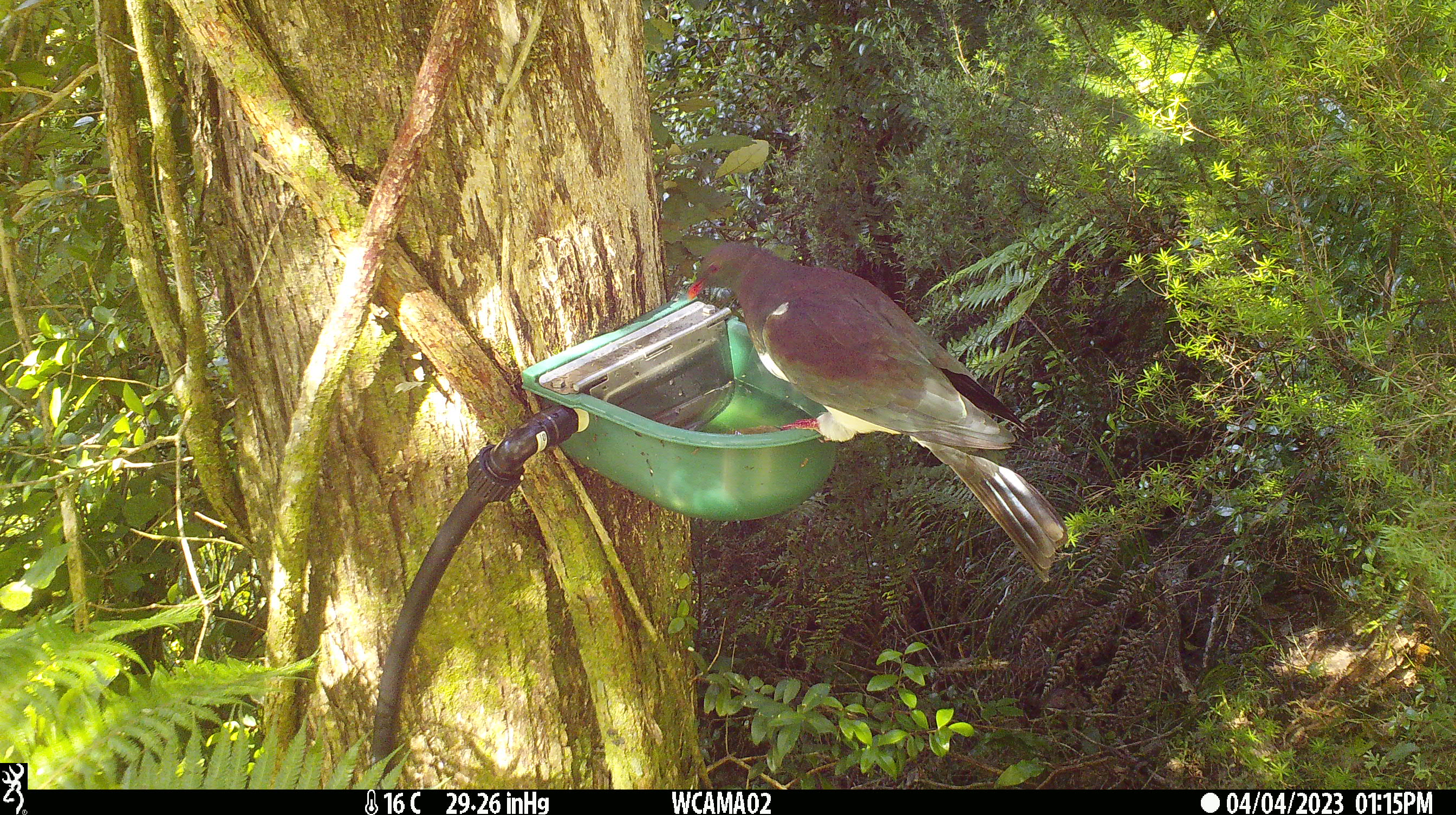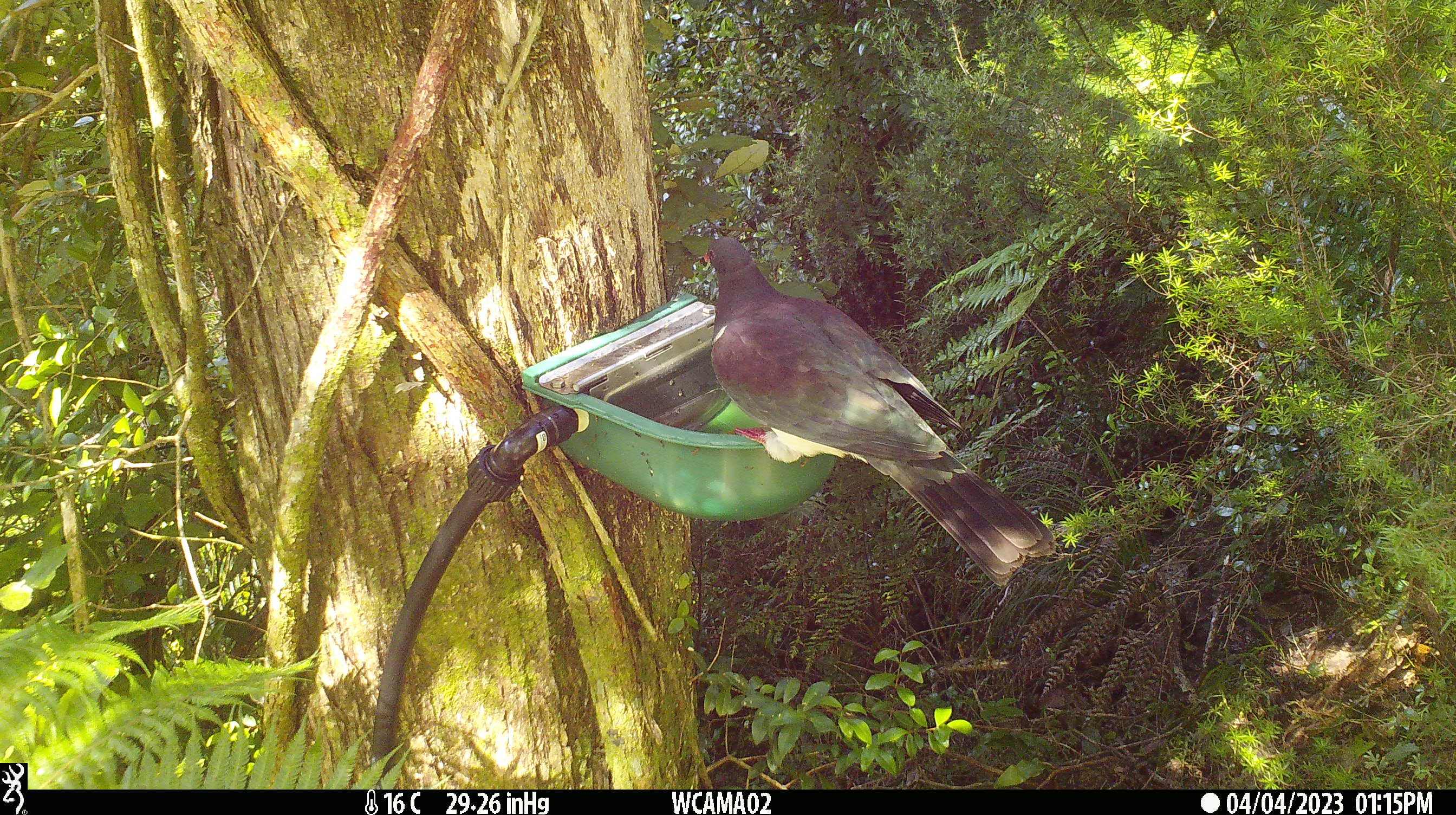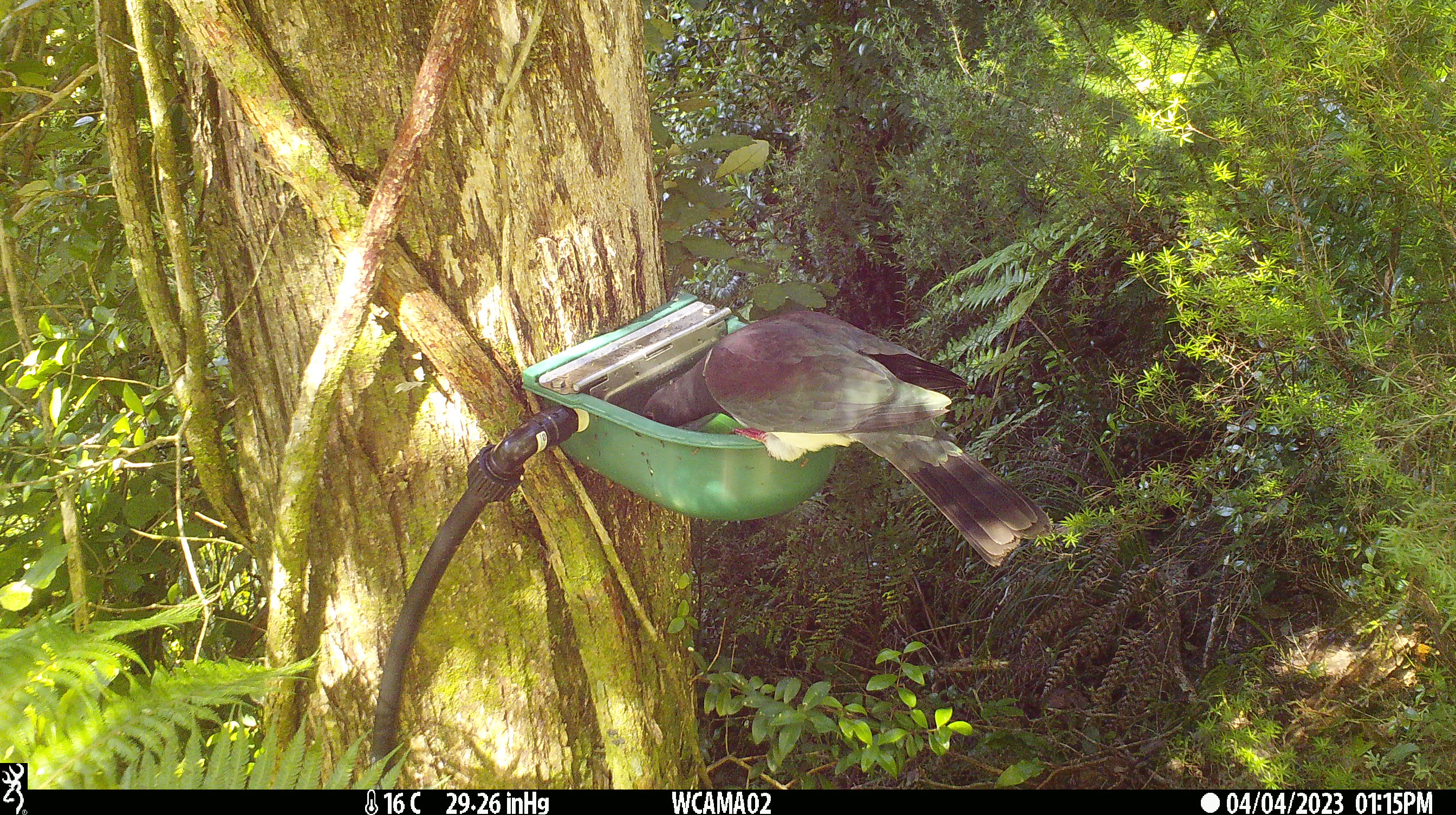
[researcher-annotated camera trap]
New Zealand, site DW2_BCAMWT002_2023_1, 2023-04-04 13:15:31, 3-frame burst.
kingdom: Animalia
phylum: Chordata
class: Aves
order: Columbiformes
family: Columbidae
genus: Hemiphaga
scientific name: Hemiphaga novaeseelandiae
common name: new zealand pigeon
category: kereru